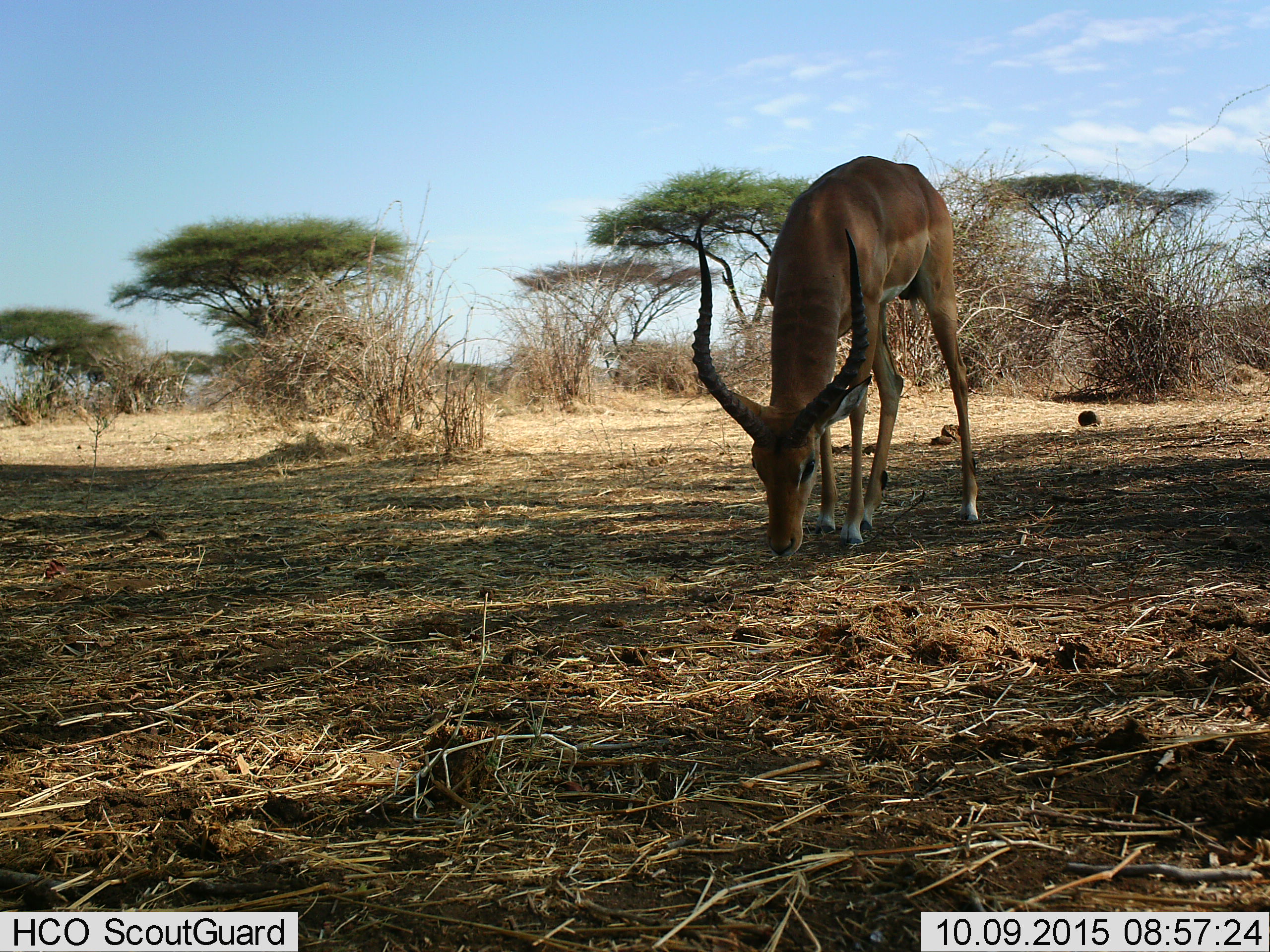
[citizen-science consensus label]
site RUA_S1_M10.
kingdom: Animalia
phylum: Chordata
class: Mammalia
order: Artiodactyla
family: Bovidae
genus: Aepyceros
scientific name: Aepyceros melampus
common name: impala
Impala (Aepyceros melampus), count 1. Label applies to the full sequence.